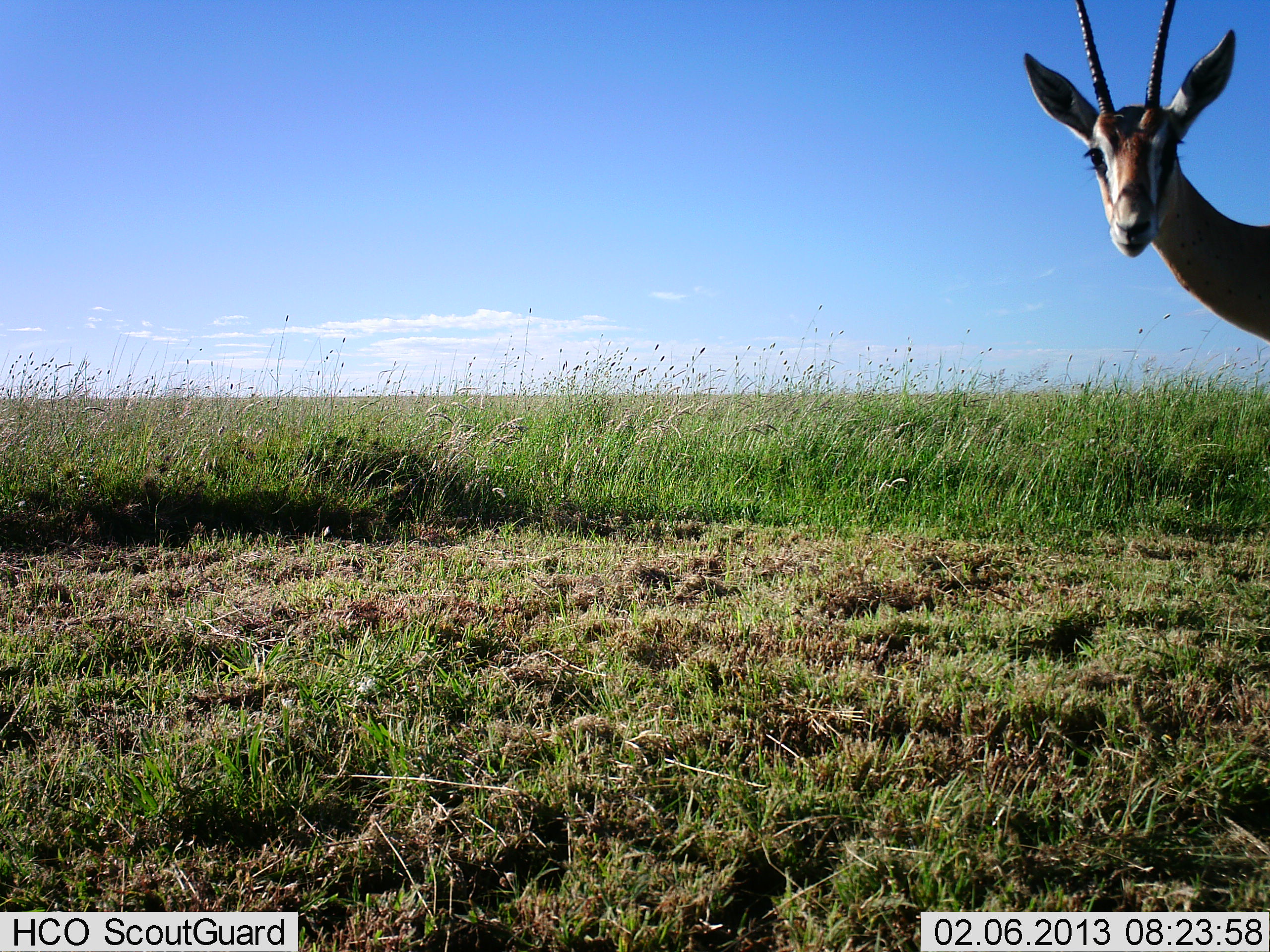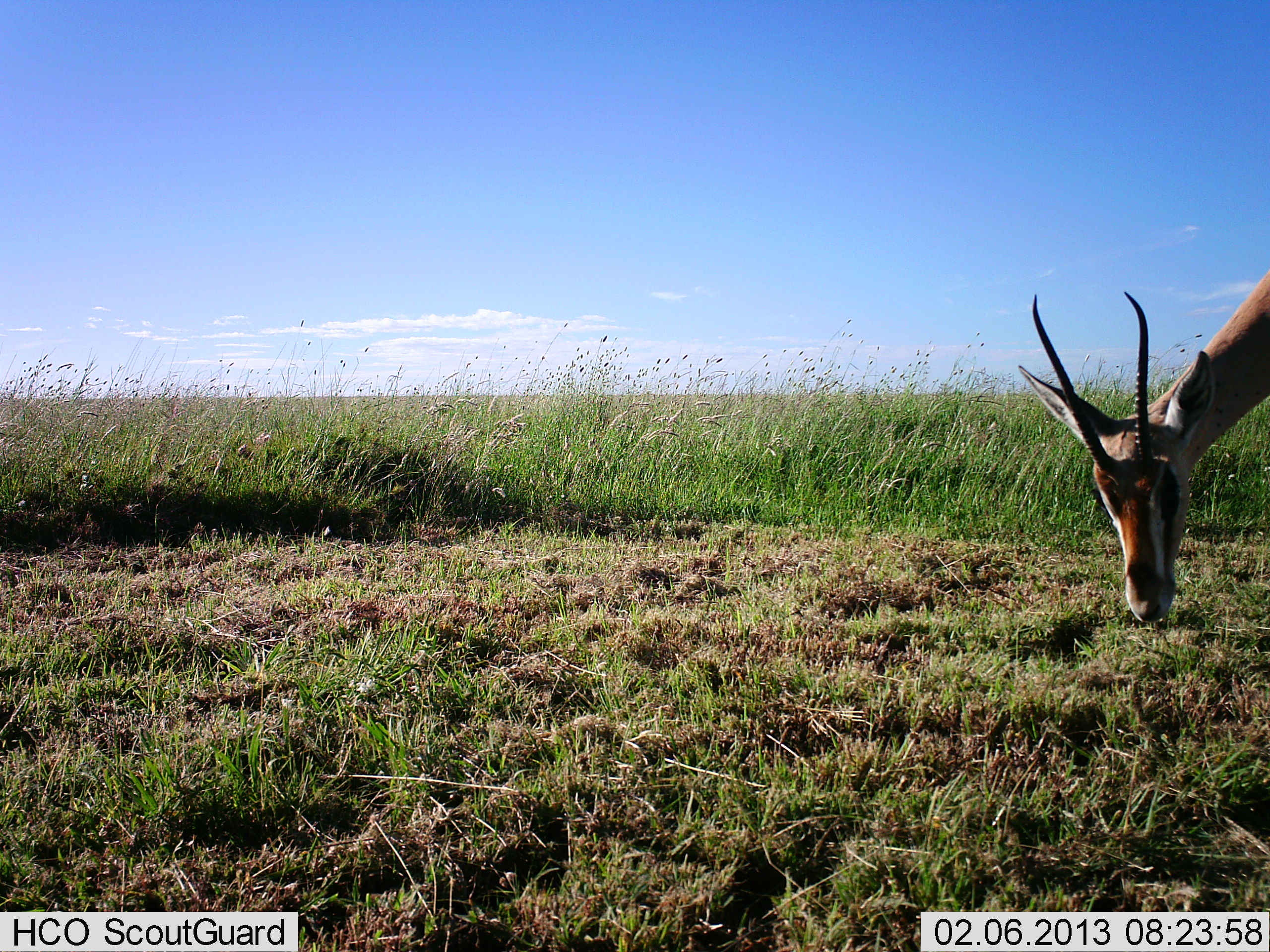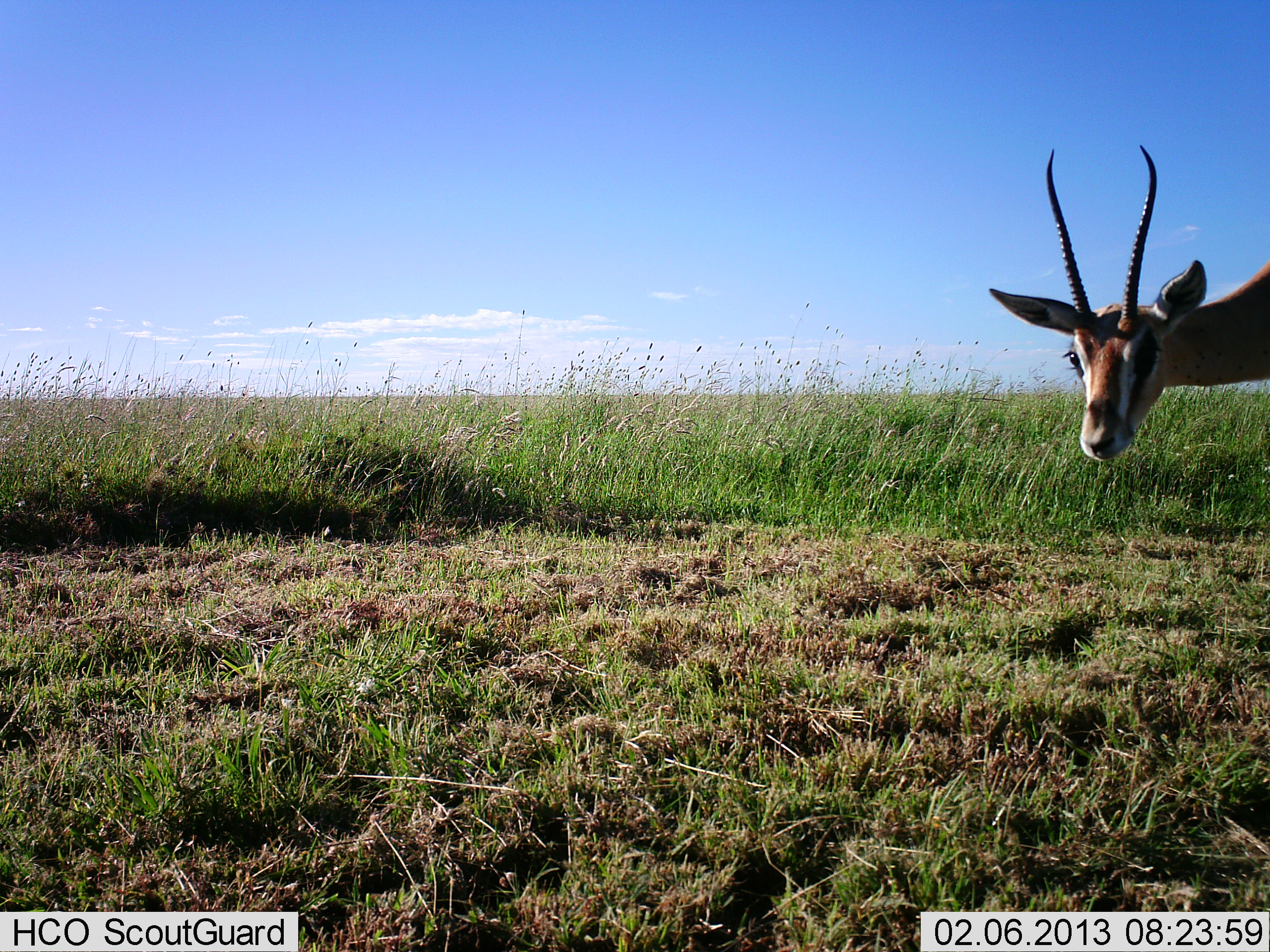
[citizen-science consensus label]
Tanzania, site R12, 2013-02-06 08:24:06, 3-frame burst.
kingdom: Animalia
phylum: Chordata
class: Mammalia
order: Artiodactyla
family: Bovidae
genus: Nanger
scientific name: Nanger granti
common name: grant's gazelle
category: gazellegrants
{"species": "gazellegrants (grant's gazelle) (Nanger granti)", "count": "1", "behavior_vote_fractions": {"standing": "33%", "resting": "0%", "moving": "0%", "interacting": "0%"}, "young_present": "0%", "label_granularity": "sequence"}